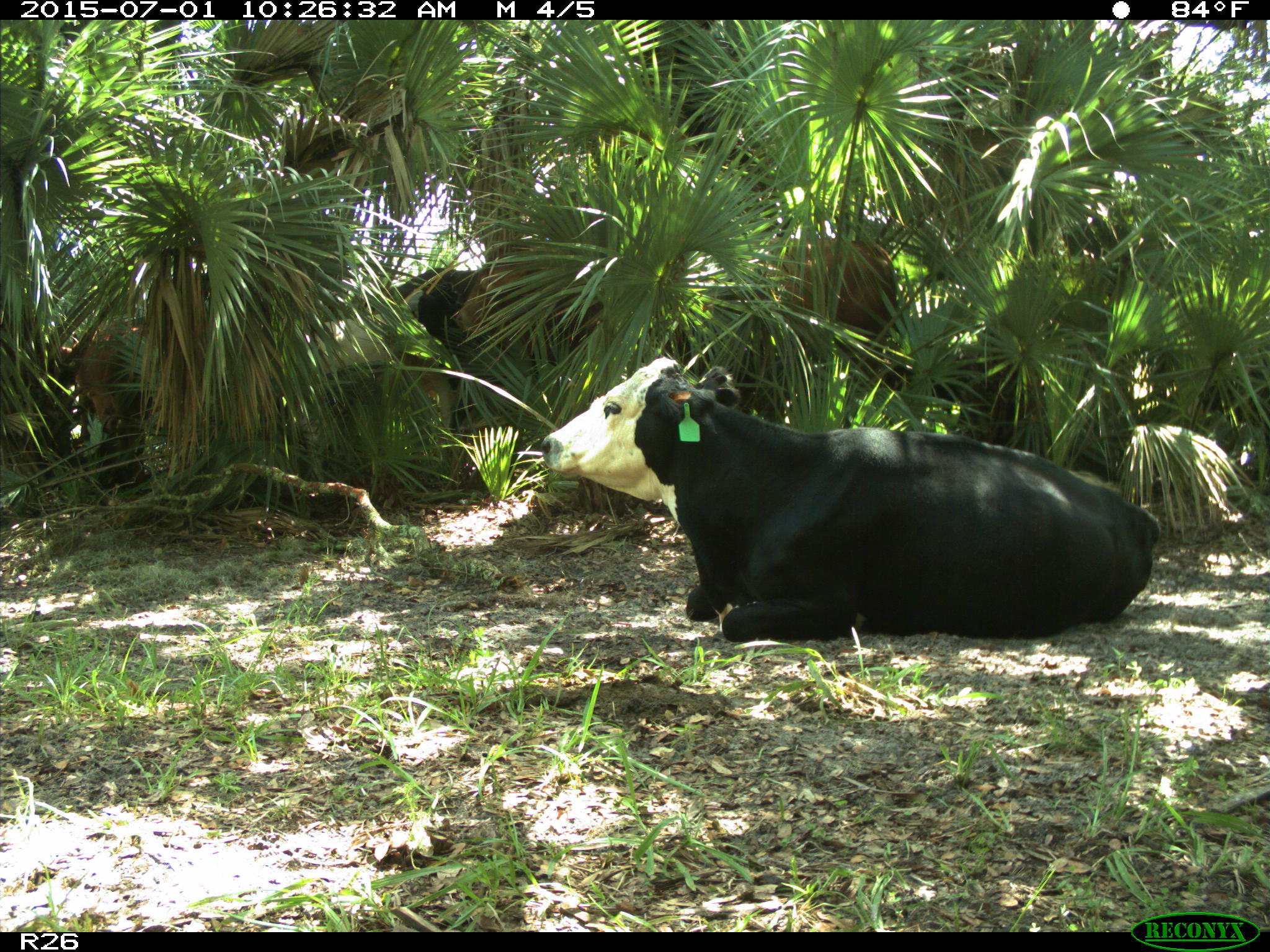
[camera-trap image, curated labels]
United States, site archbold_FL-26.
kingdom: Animalia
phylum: Chordata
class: Mammalia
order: Artiodactyla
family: Bovidae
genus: Bos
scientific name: Bos taurus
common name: domestic cow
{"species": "Bos taurus (domestic cow)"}